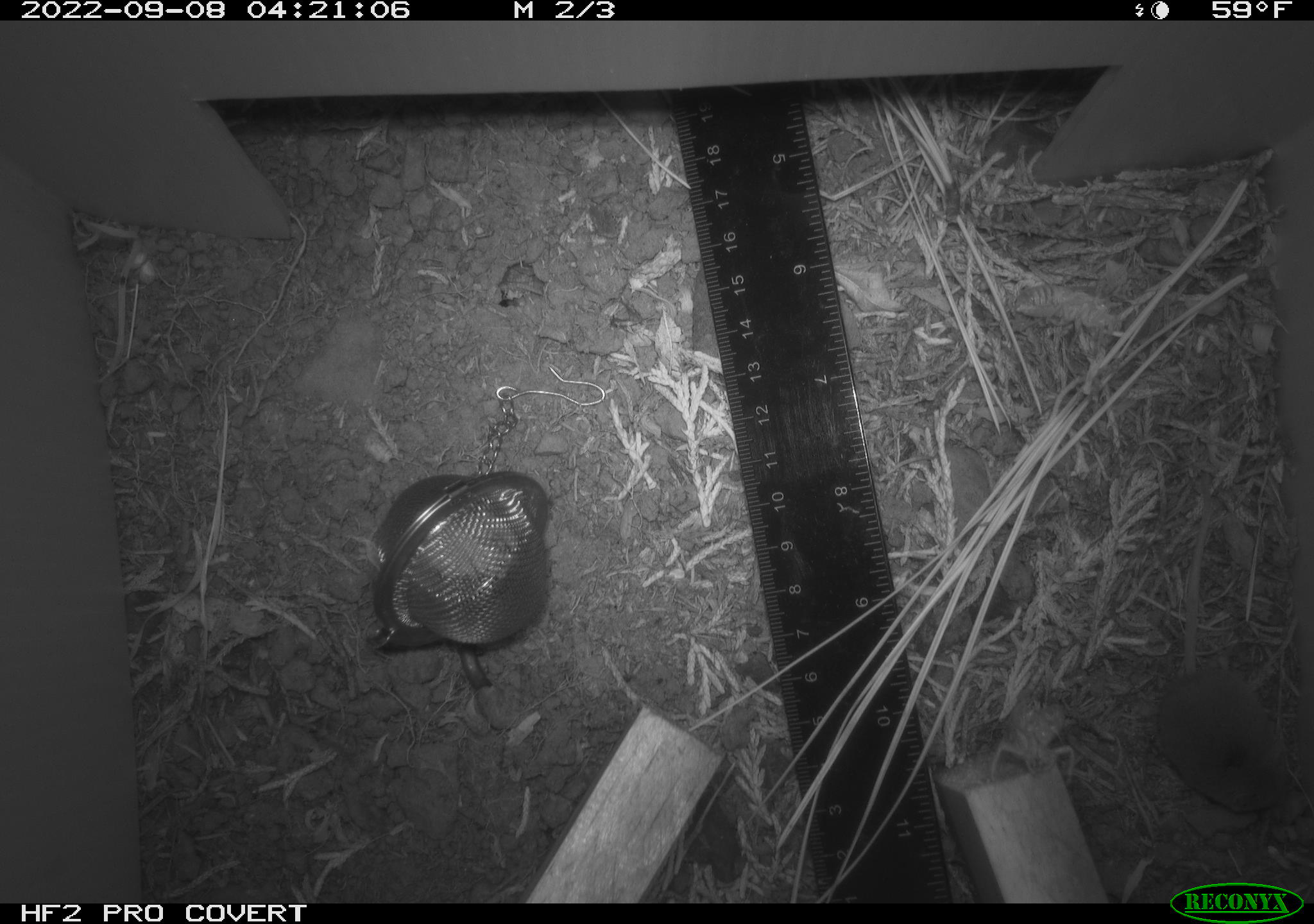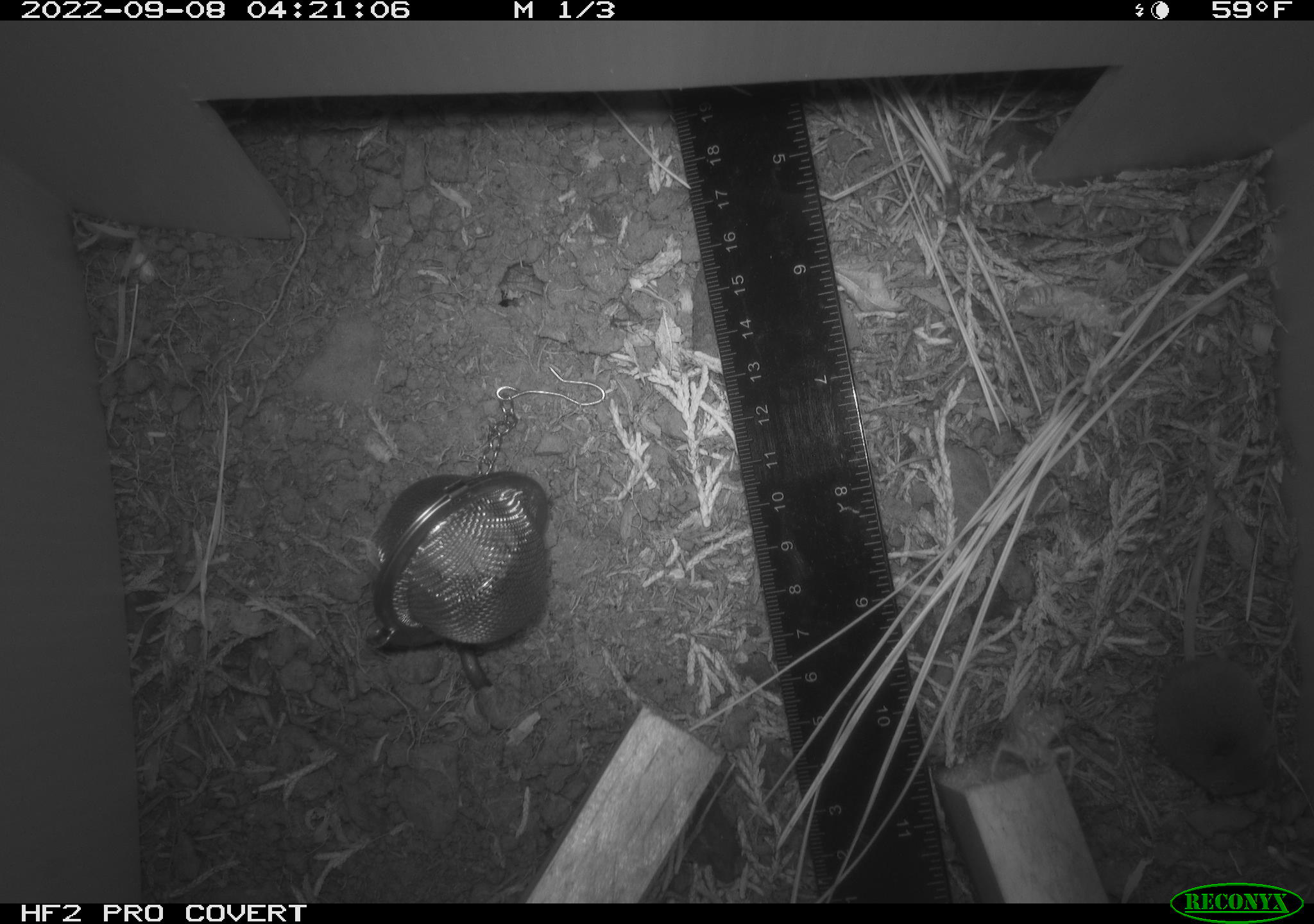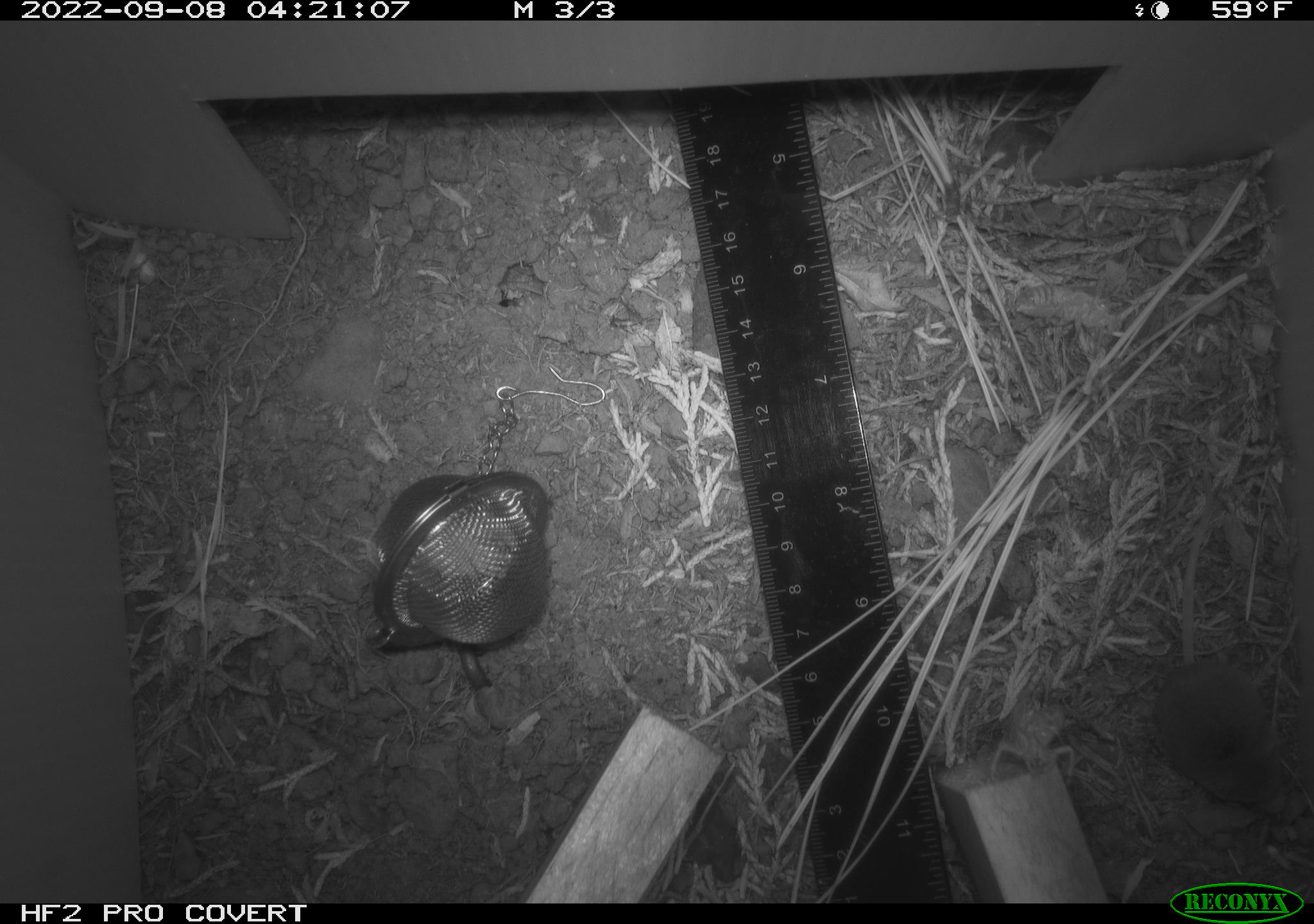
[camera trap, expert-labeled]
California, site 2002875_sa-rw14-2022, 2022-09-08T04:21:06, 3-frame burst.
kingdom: Animalia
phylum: Chordata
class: Mammalia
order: Eulipotyphla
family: Soricidae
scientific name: Soricidae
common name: shrews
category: soricidae family